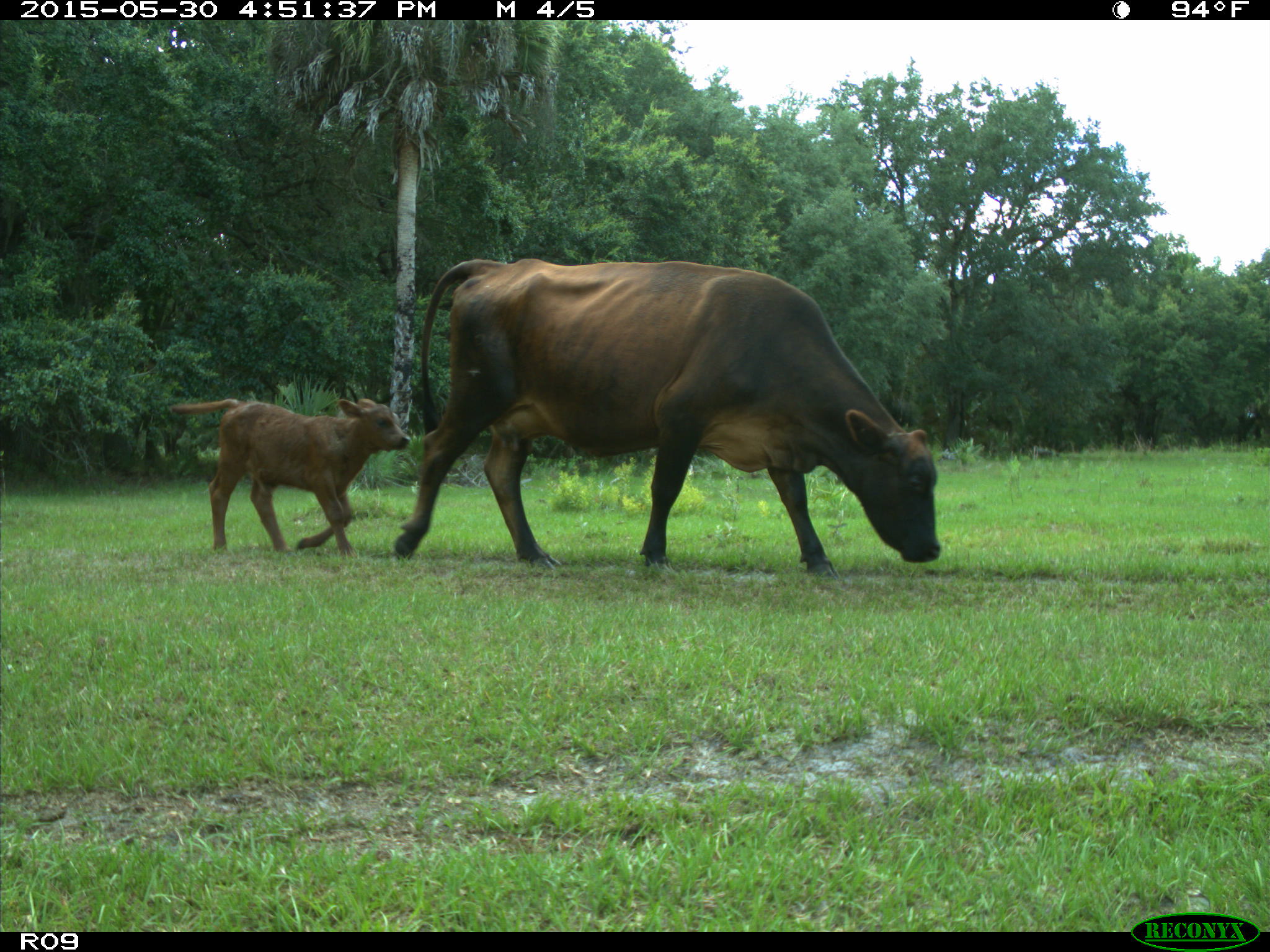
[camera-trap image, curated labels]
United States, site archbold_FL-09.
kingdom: Animalia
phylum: Chordata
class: Mammalia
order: Artiodactyla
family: Bovidae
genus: Bos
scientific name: Bos taurus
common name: domestic cow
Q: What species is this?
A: Bos taurus (domestic cow).